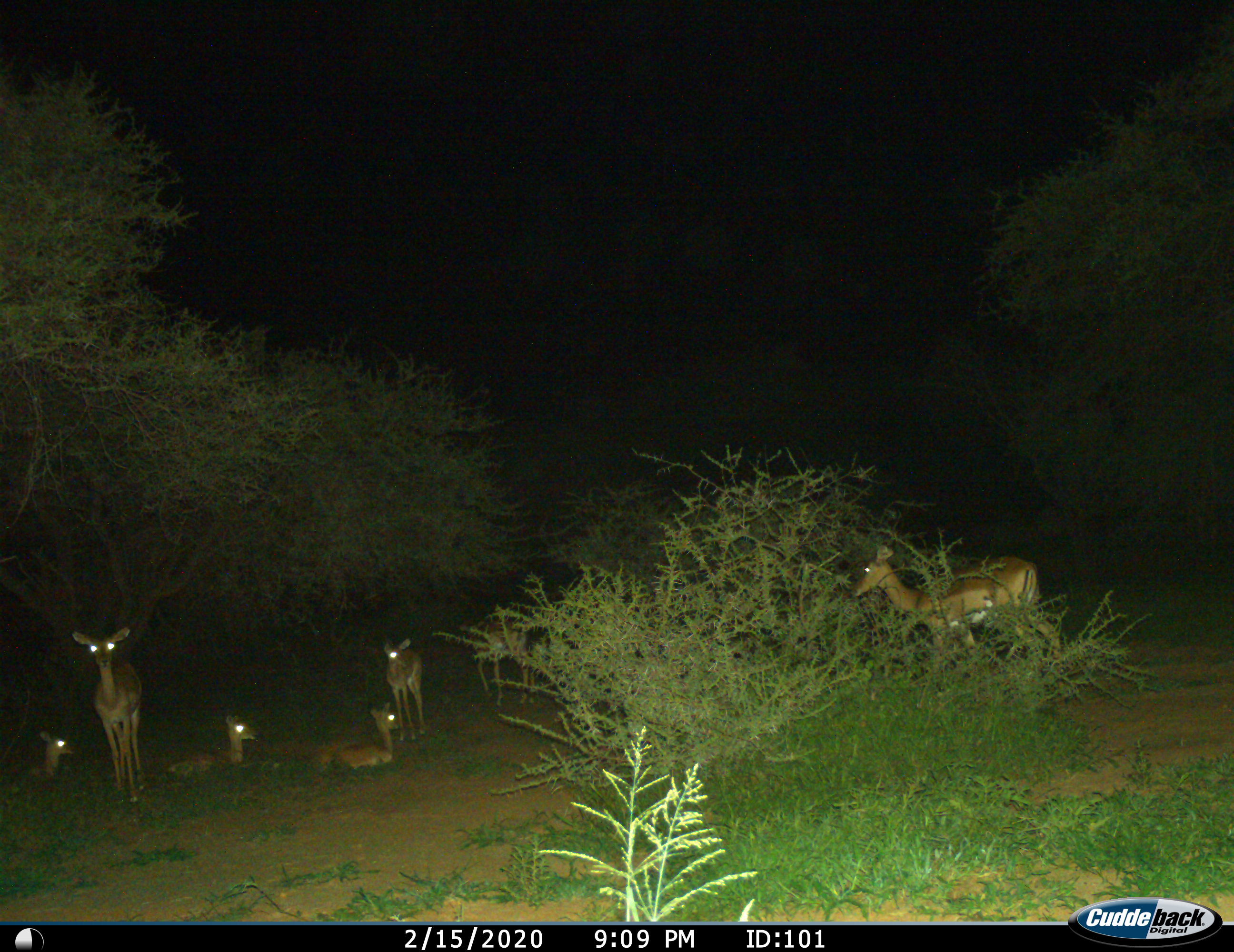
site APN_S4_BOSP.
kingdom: Animalia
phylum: Chordata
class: Mammalia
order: Artiodactyla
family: Bovidae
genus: Aepyceros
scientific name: Aepyceros melampus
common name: impala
Impala (Aepyceros melampus), count 7. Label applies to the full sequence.